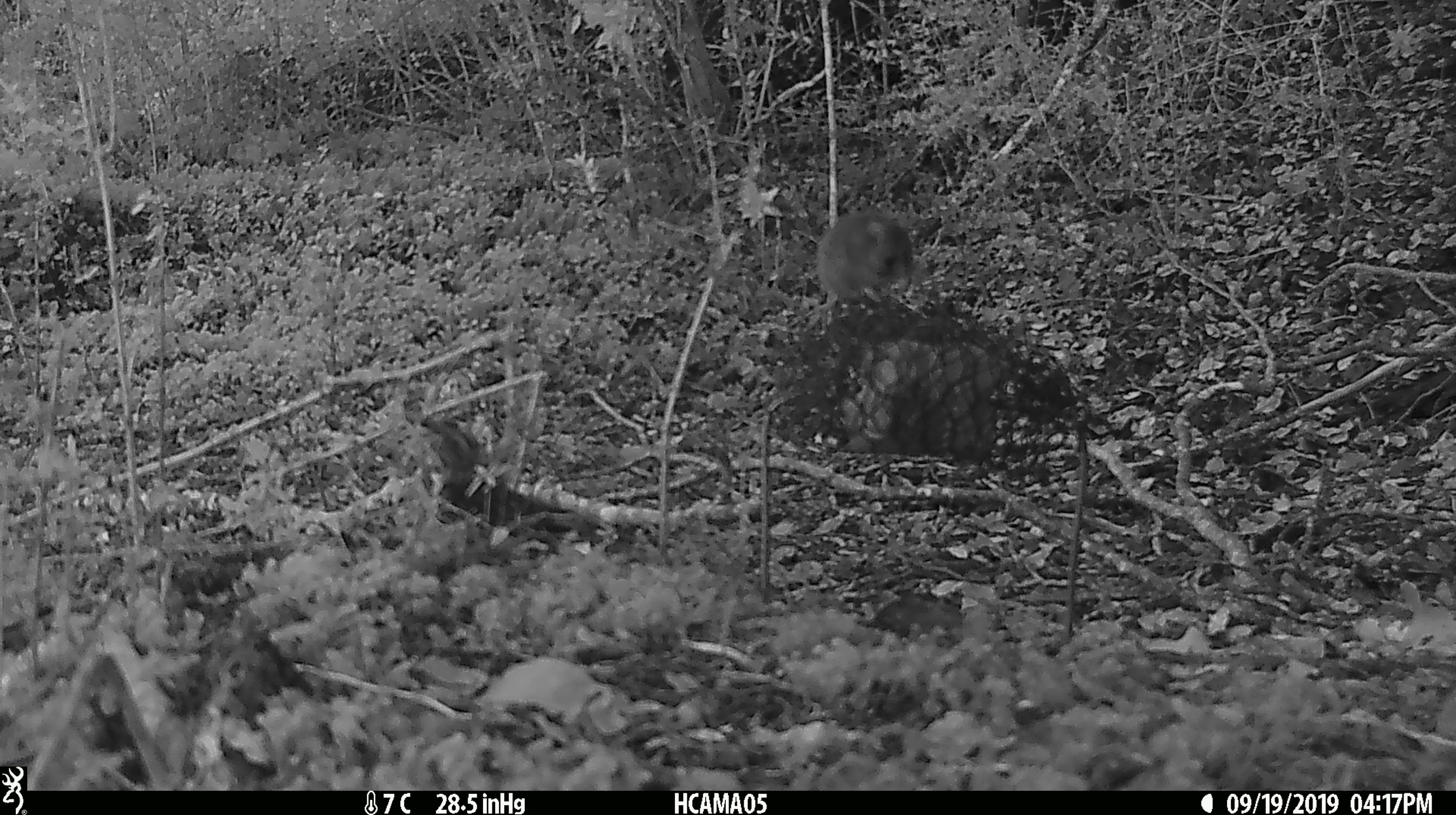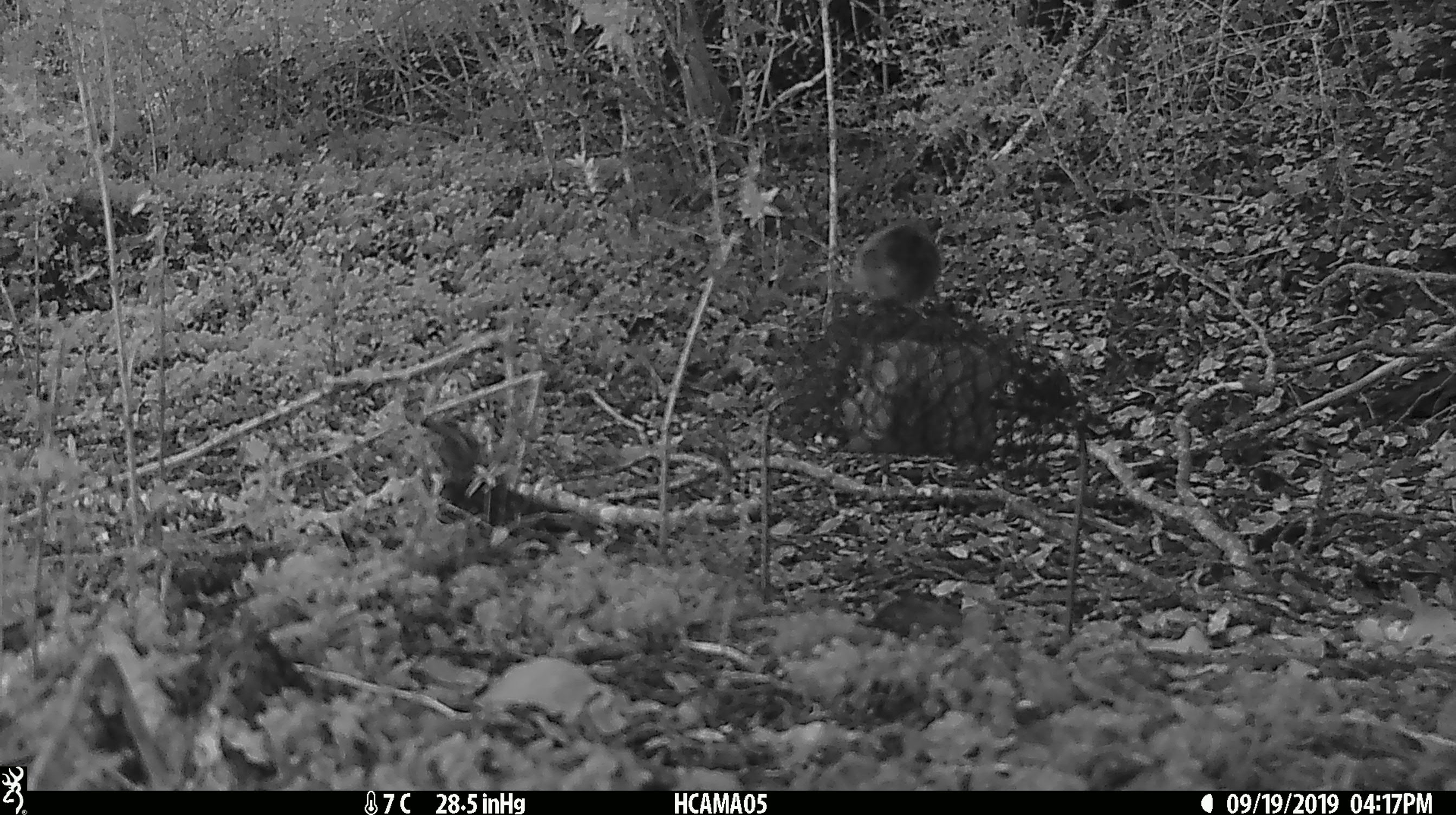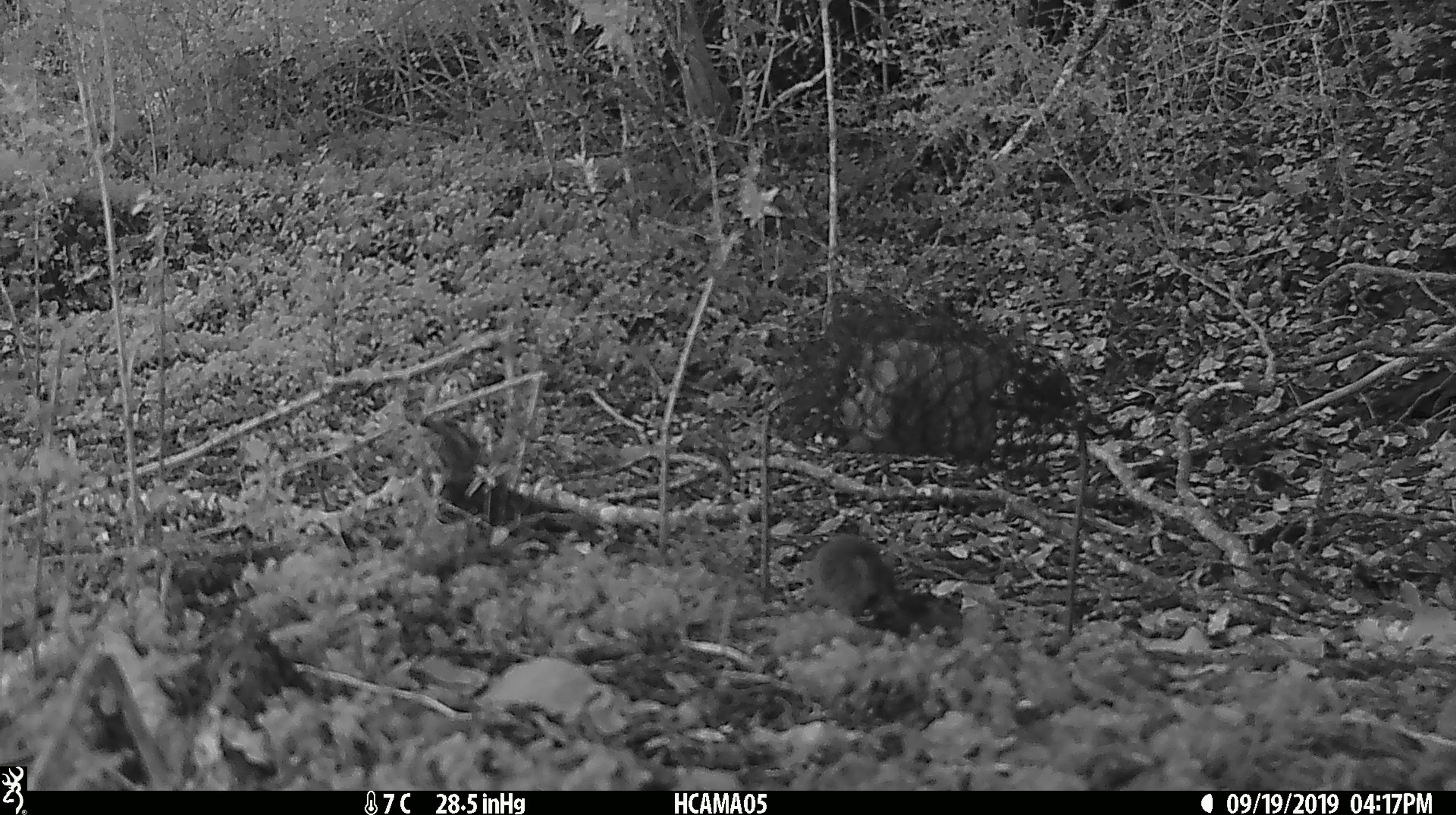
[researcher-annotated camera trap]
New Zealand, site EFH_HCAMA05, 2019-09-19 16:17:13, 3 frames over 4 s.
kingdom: Animalia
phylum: Chordata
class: Mammalia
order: Rodentia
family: Muridae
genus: Mus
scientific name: Mus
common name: mouse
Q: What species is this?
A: Mouse (Mus).